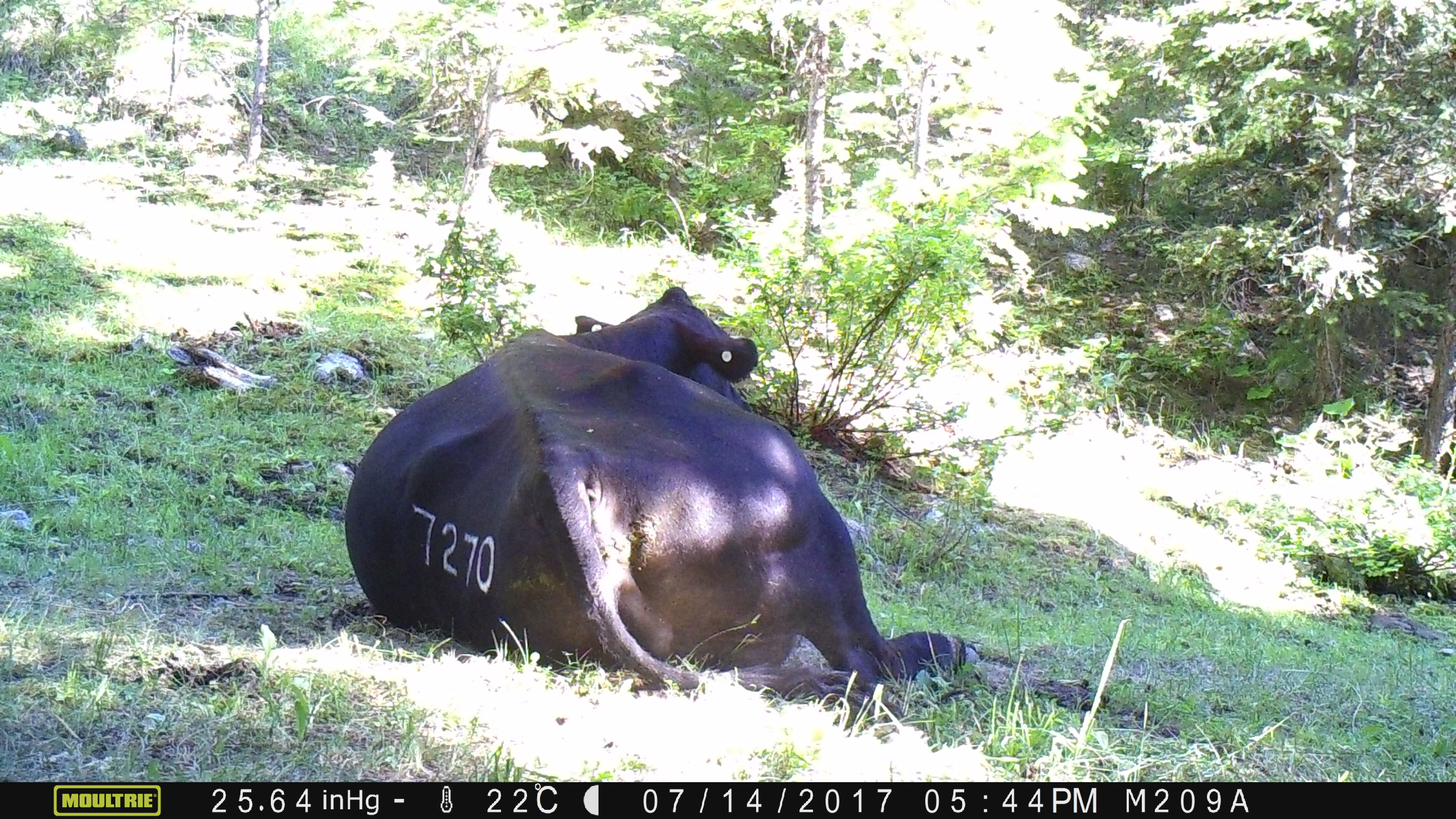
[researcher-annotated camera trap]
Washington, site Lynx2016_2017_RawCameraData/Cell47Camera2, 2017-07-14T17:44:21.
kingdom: Animalia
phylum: Chordata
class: Mammalia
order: Artiodactyla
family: Bovidae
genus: Bos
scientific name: Bos taurus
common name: domestic cattle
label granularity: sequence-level